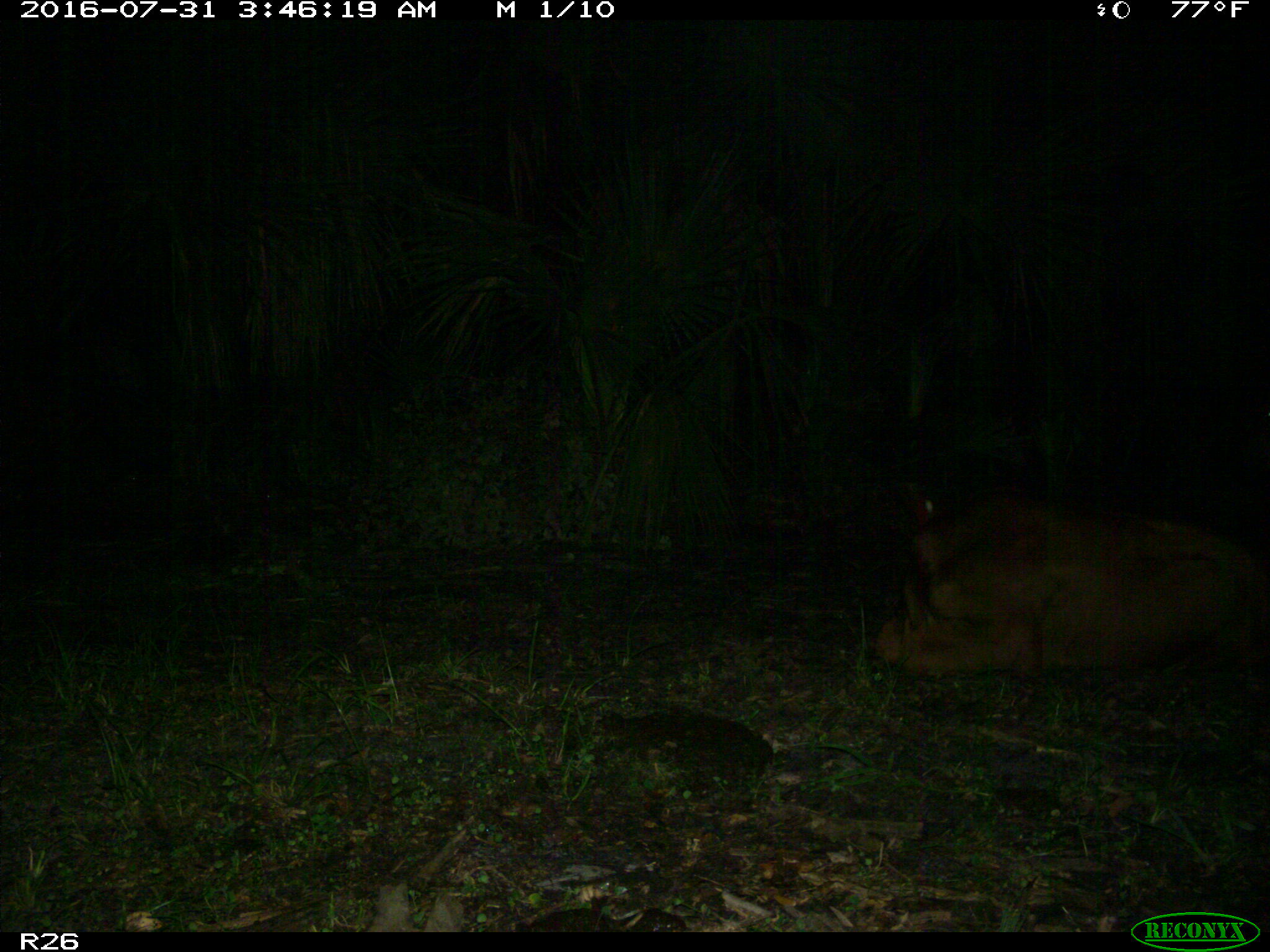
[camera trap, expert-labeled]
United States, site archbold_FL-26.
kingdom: Animalia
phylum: Chordata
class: Mammalia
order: Artiodactyla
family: Bovidae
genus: Bos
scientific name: Bos taurus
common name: domestic cow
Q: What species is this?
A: Bos taurus (domestic cow).